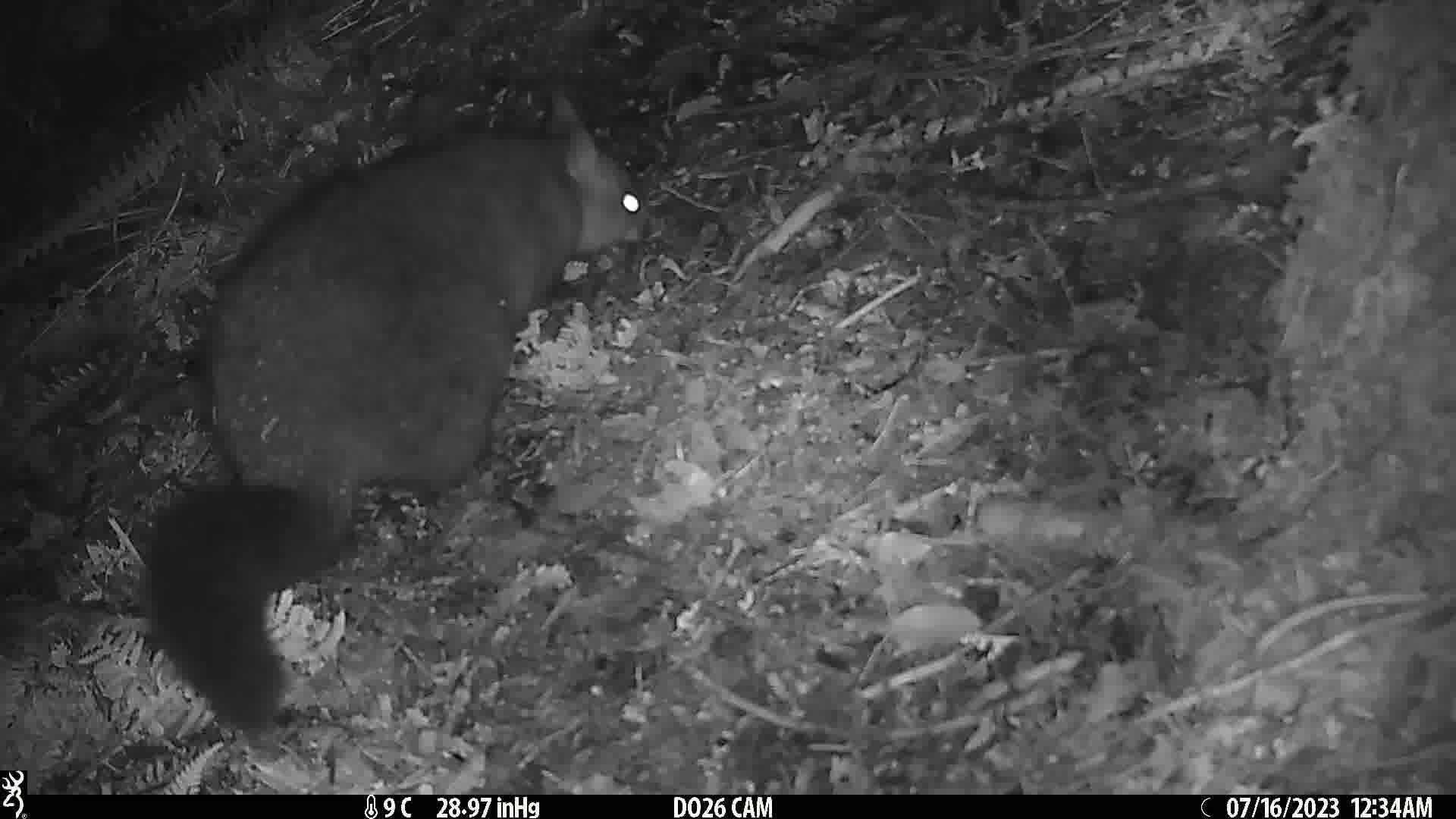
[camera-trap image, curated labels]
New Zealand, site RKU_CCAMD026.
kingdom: Animalia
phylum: Chordata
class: Mammalia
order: Diprotodontia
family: Phalangeridae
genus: Trichosurus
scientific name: Trichosurus vulpecula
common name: common brushtail possum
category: possum